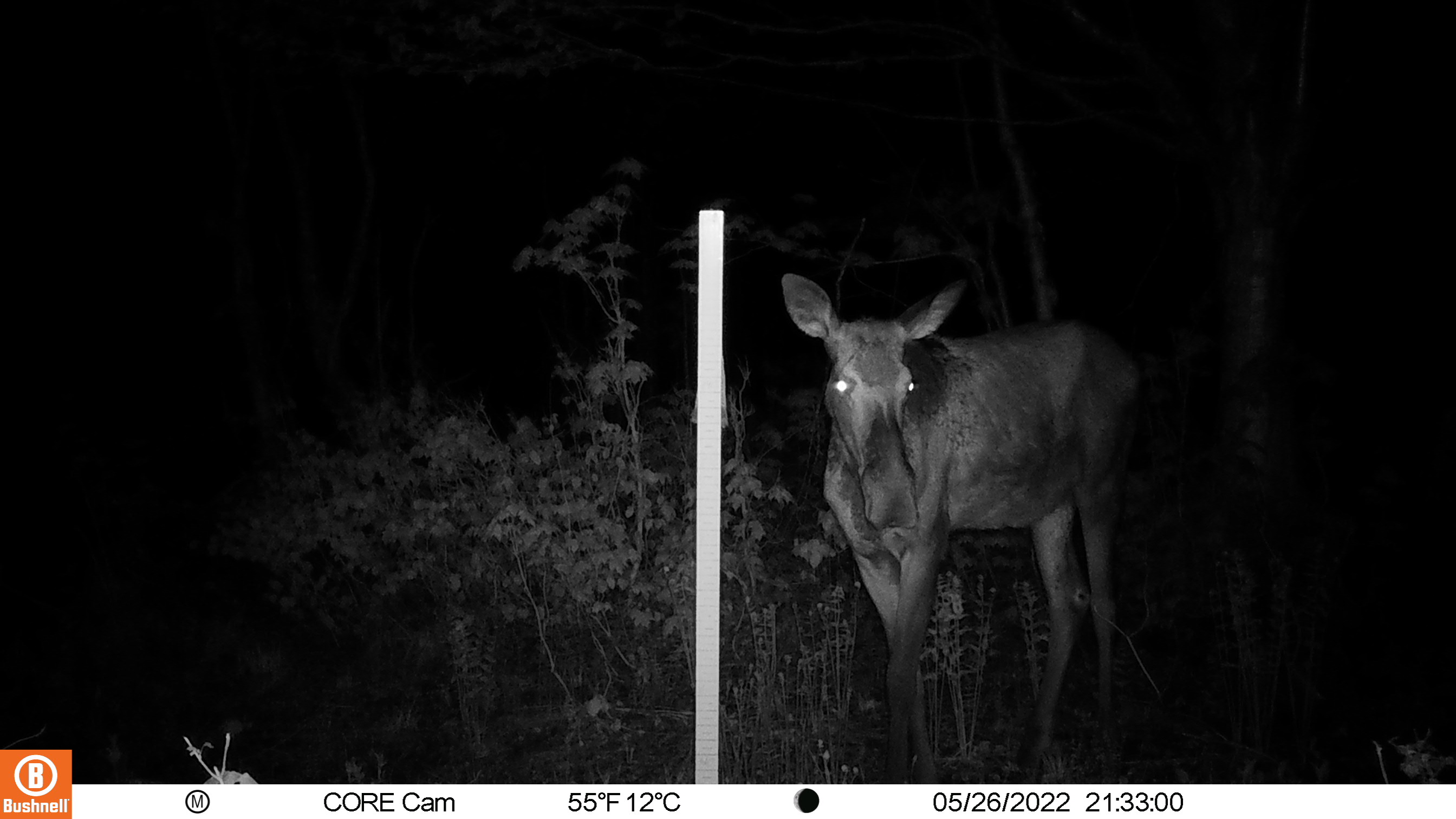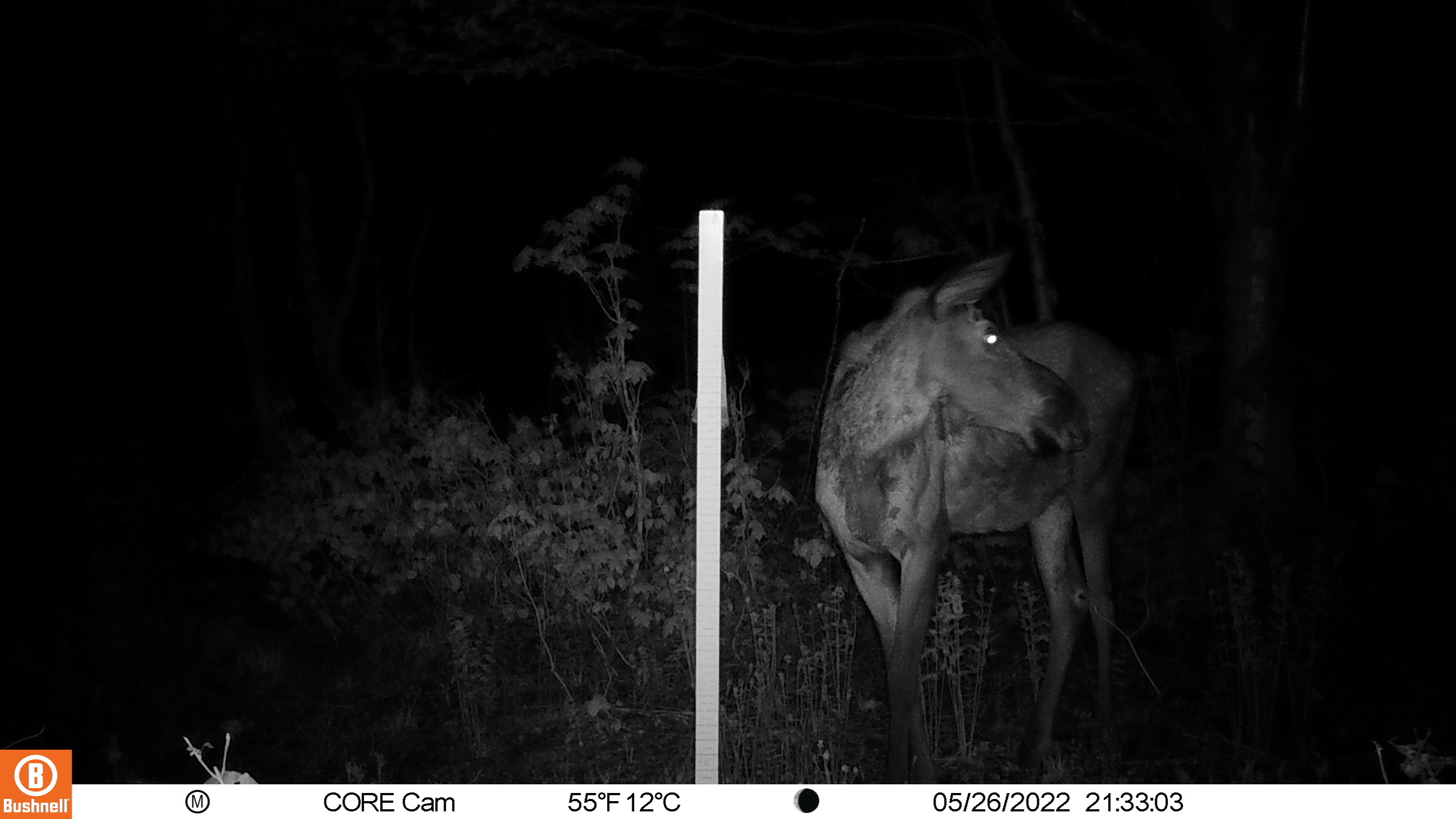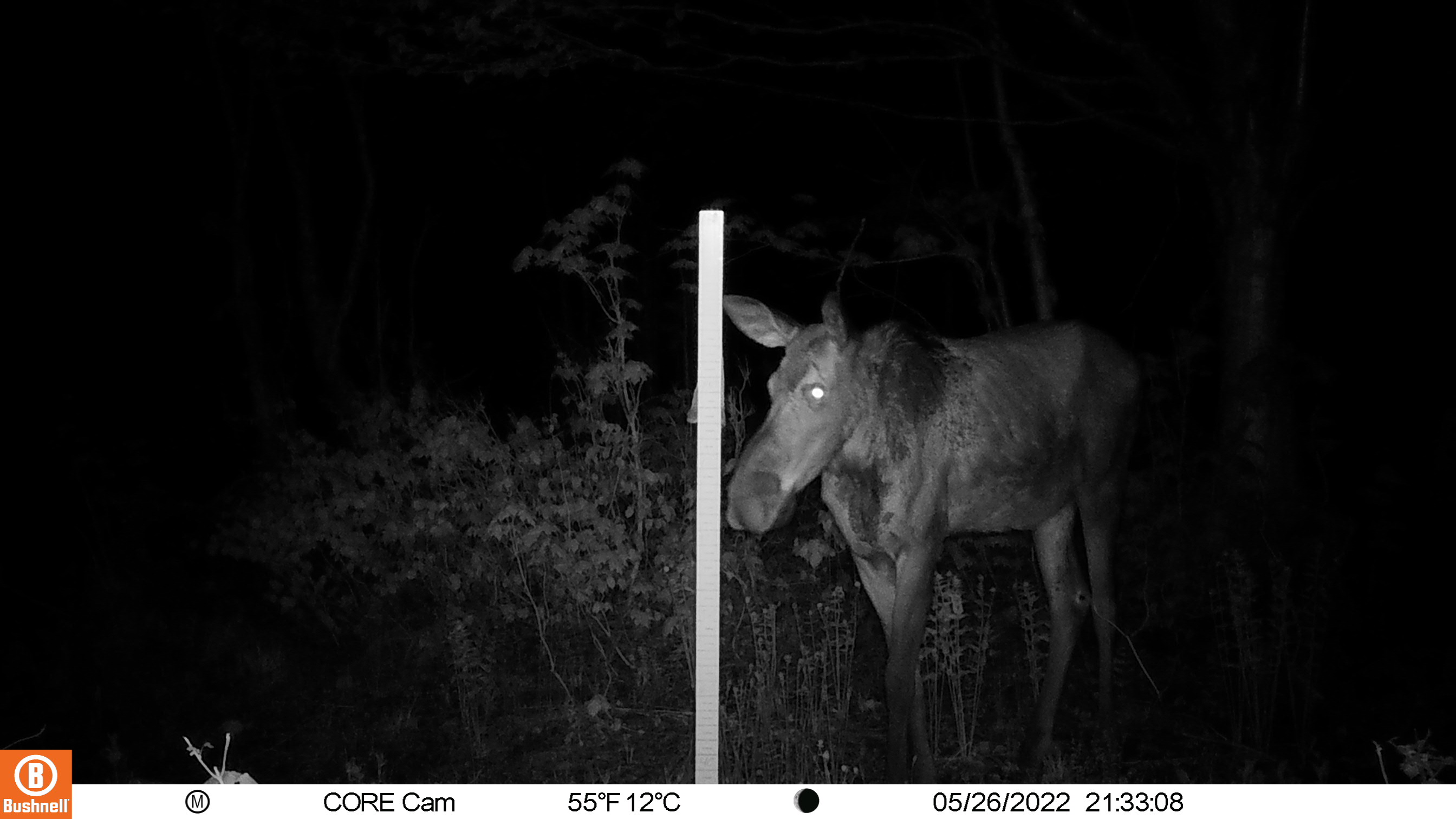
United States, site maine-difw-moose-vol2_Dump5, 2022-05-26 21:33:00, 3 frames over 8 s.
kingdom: Animalia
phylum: Chordata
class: Mammalia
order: Artiodactyla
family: Cervidae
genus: Alces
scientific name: Alces alces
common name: moose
Moose (Alces alces).